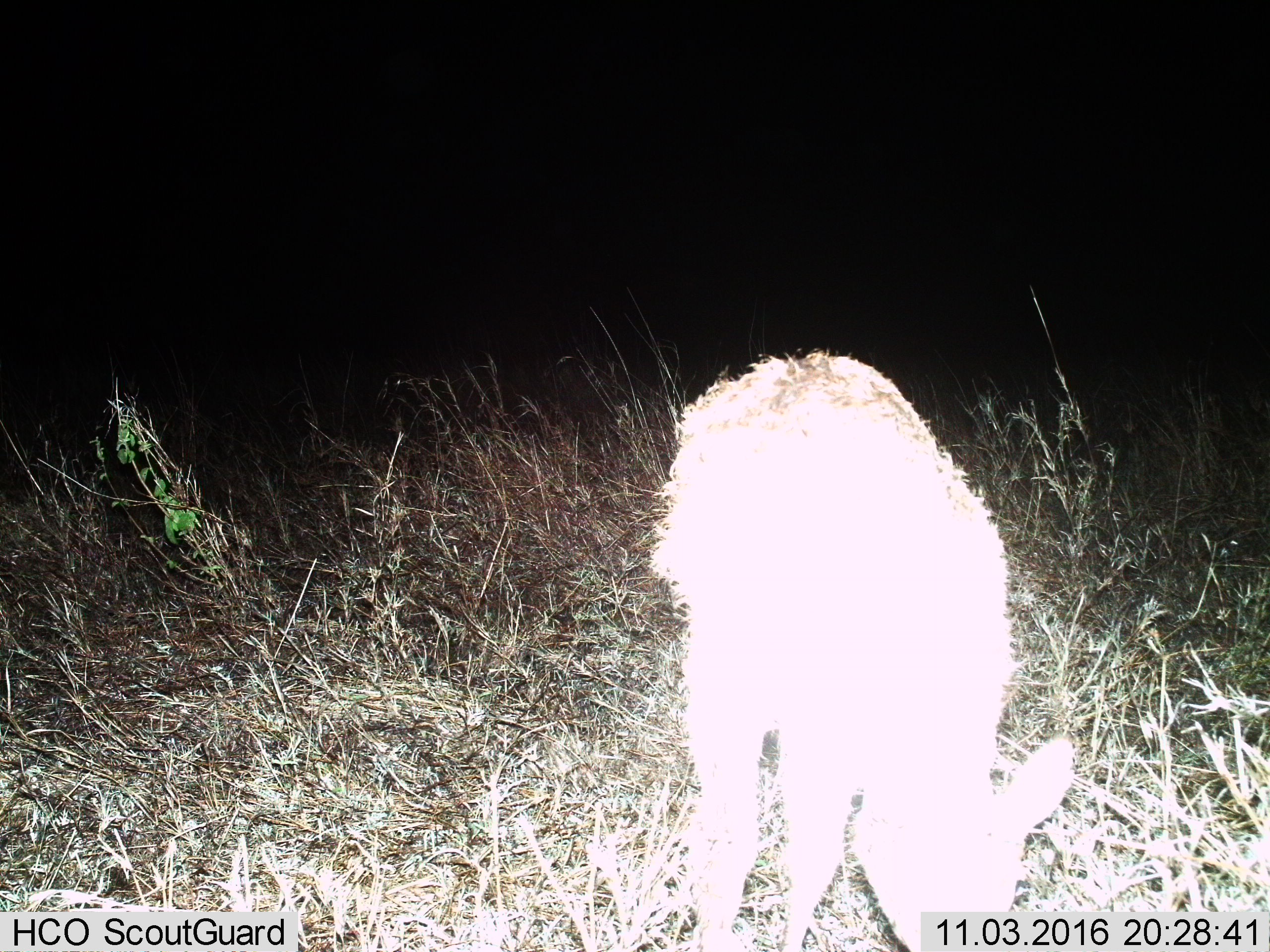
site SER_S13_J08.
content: unidentified animal